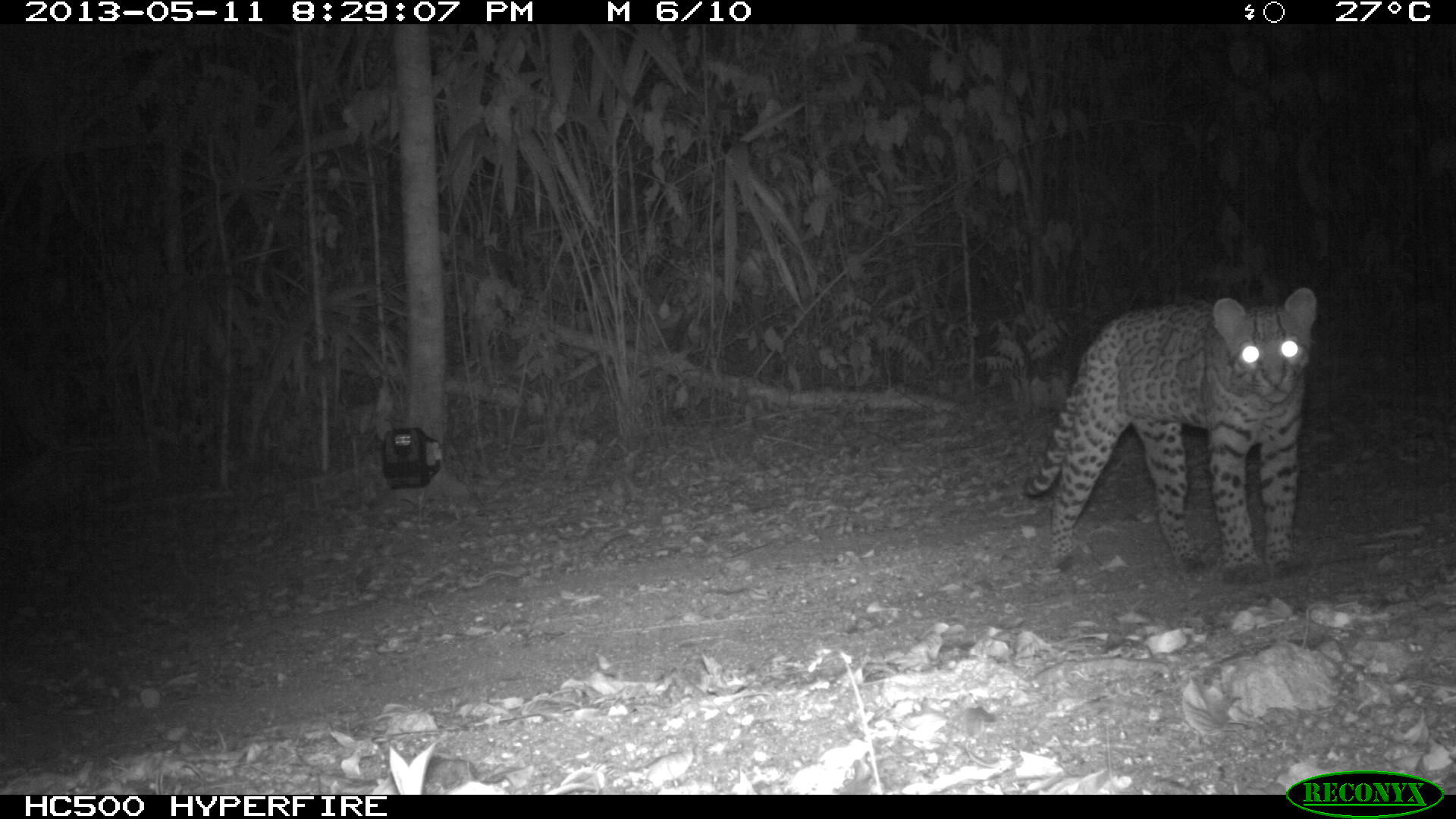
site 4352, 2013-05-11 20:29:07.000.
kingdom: Animalia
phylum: Chordata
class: Mammalia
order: Carnivora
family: Felidae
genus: Leopardus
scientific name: Leopardus pardalis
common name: ocelot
Leopardus pardalis (ocelot), count 1.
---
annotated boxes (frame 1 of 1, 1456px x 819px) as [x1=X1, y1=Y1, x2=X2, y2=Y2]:
leopardus pardalis: [x1=1018, y1=285, x2=1317, y2=584]